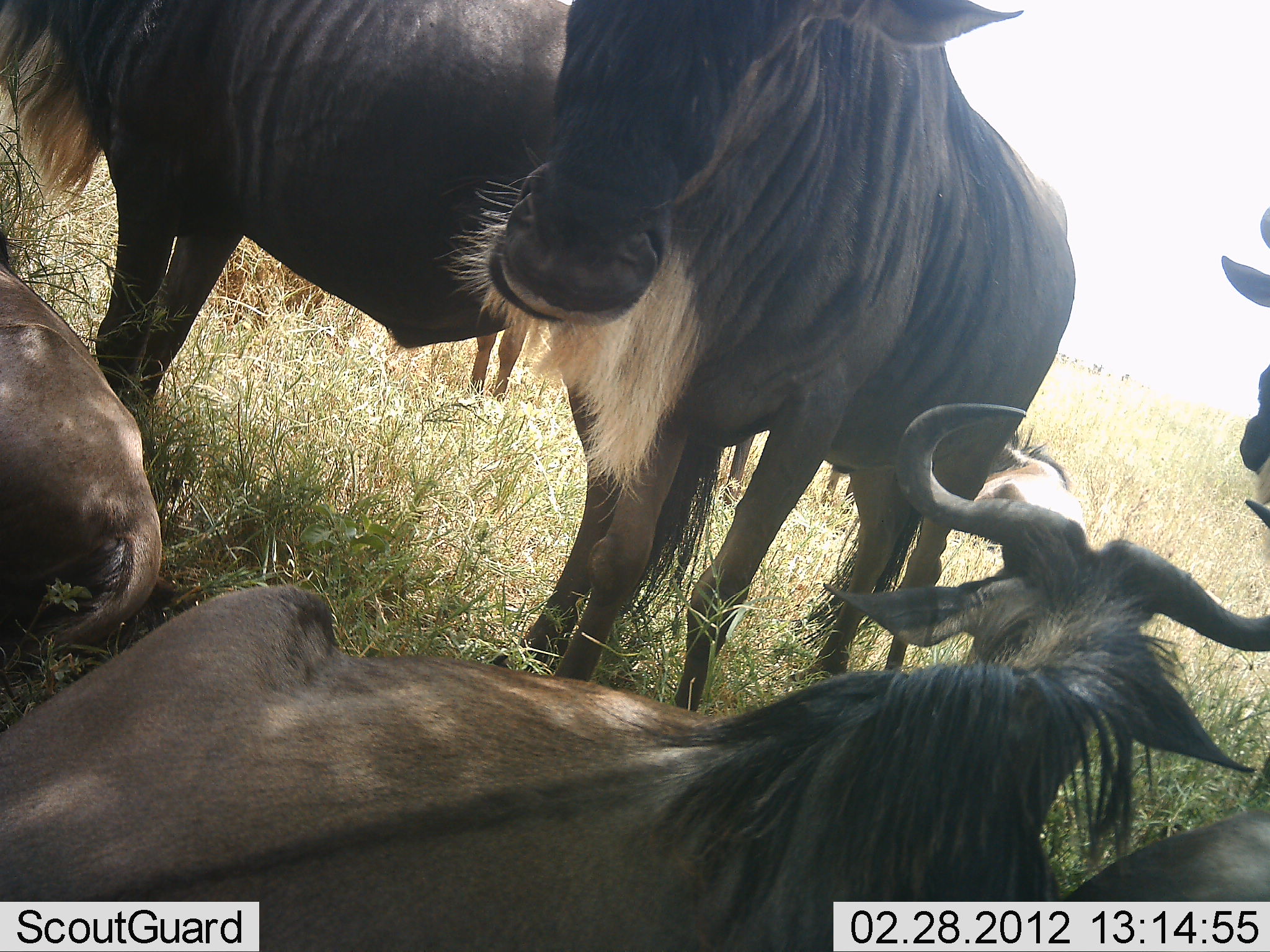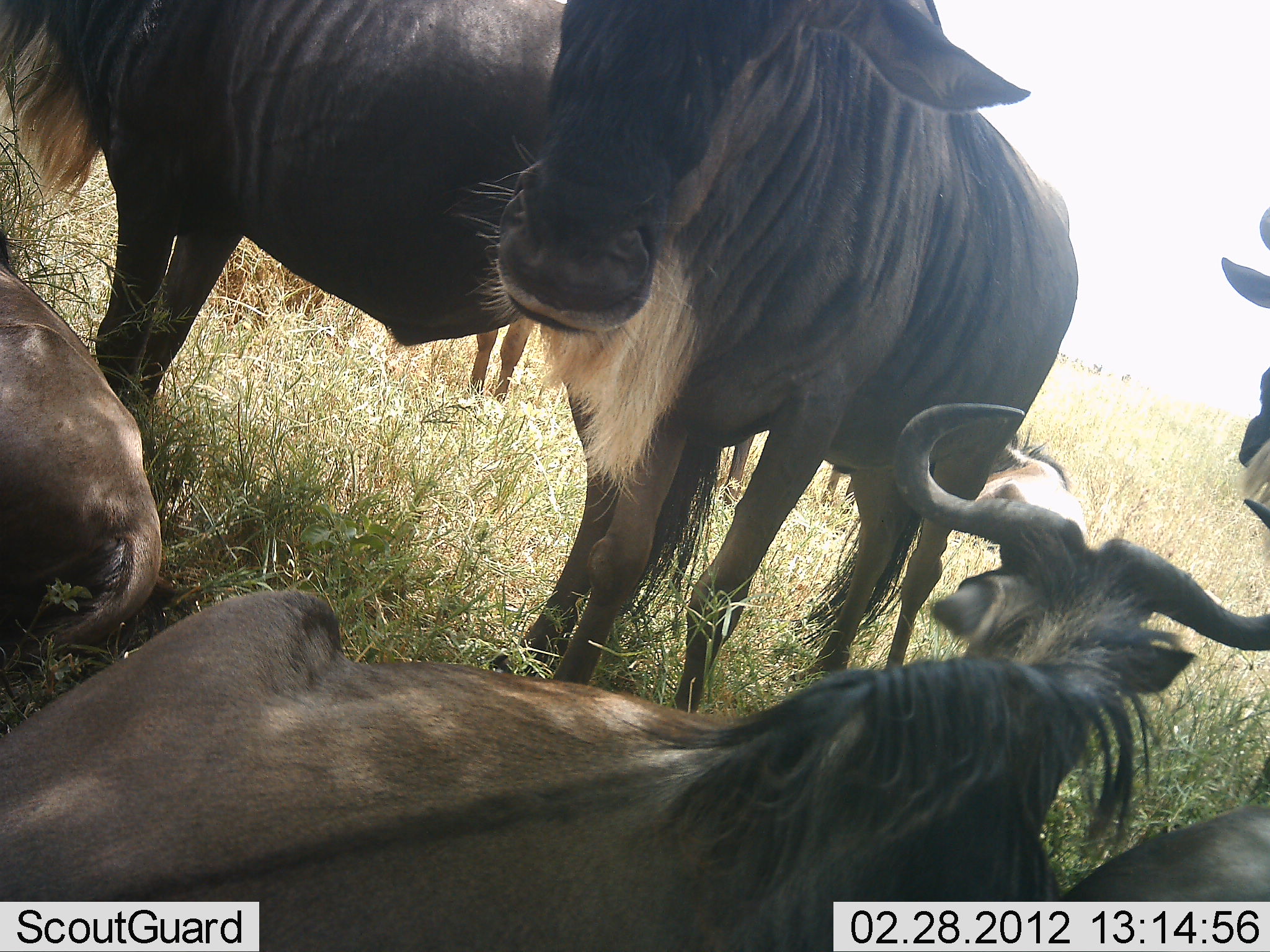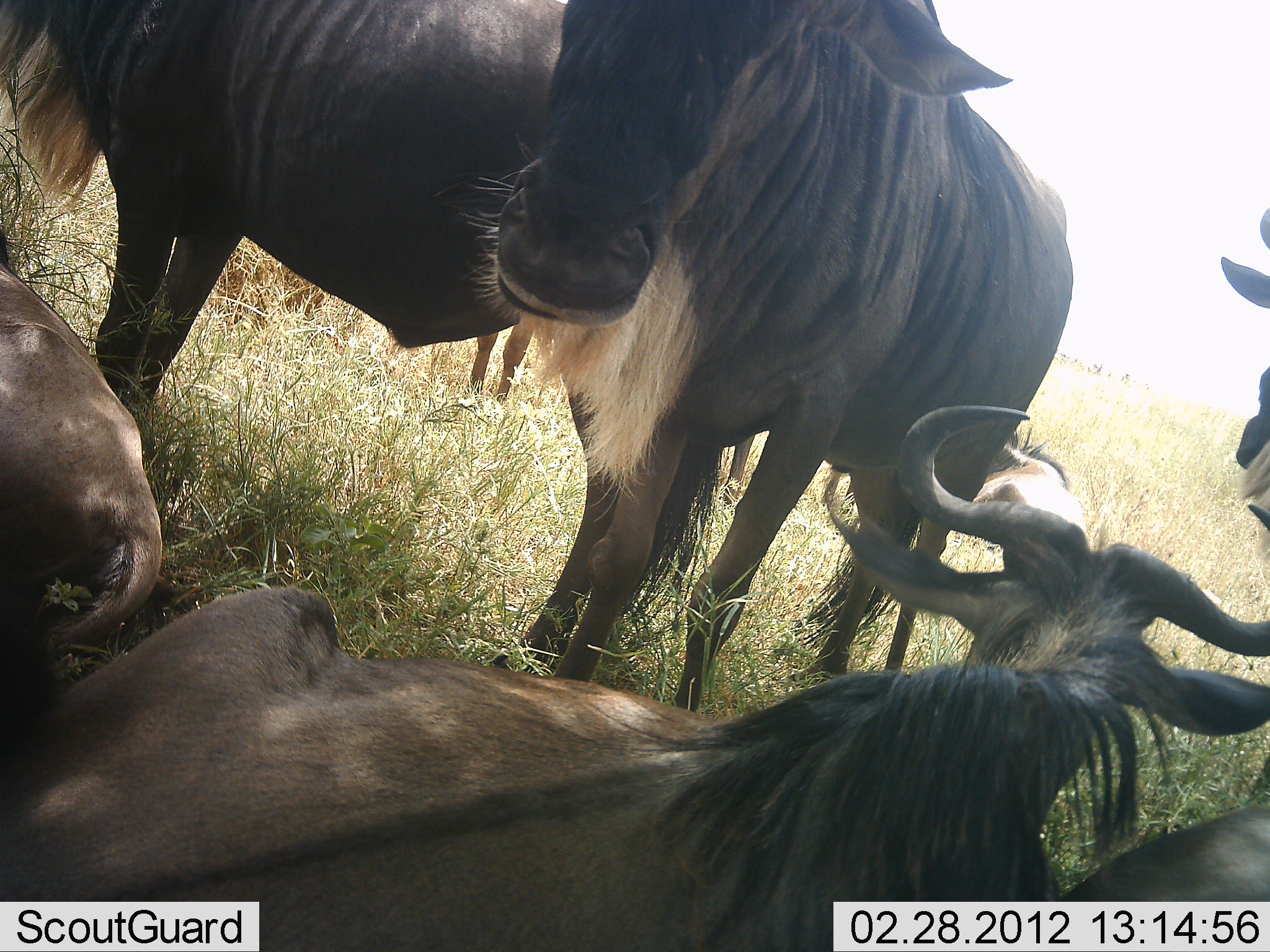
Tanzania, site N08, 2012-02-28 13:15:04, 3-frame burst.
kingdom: Animalia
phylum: Chordata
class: Mammalia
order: Artiodactyla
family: Bovidae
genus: Connochaetes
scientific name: Connochaetes taurinus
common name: blue wildebeest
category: wildebeest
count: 6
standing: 86%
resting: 93%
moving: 0%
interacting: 7%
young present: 3%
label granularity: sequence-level